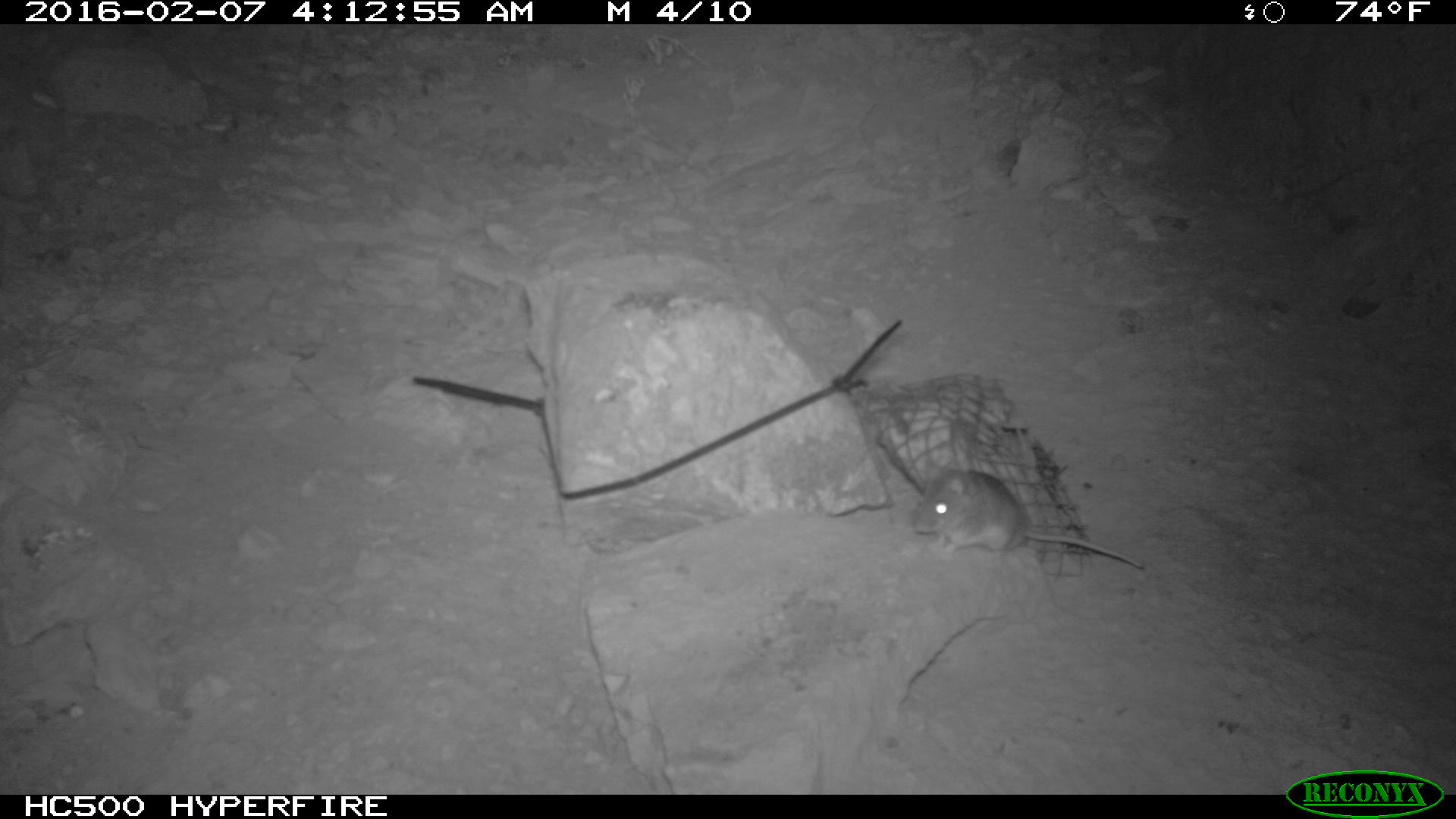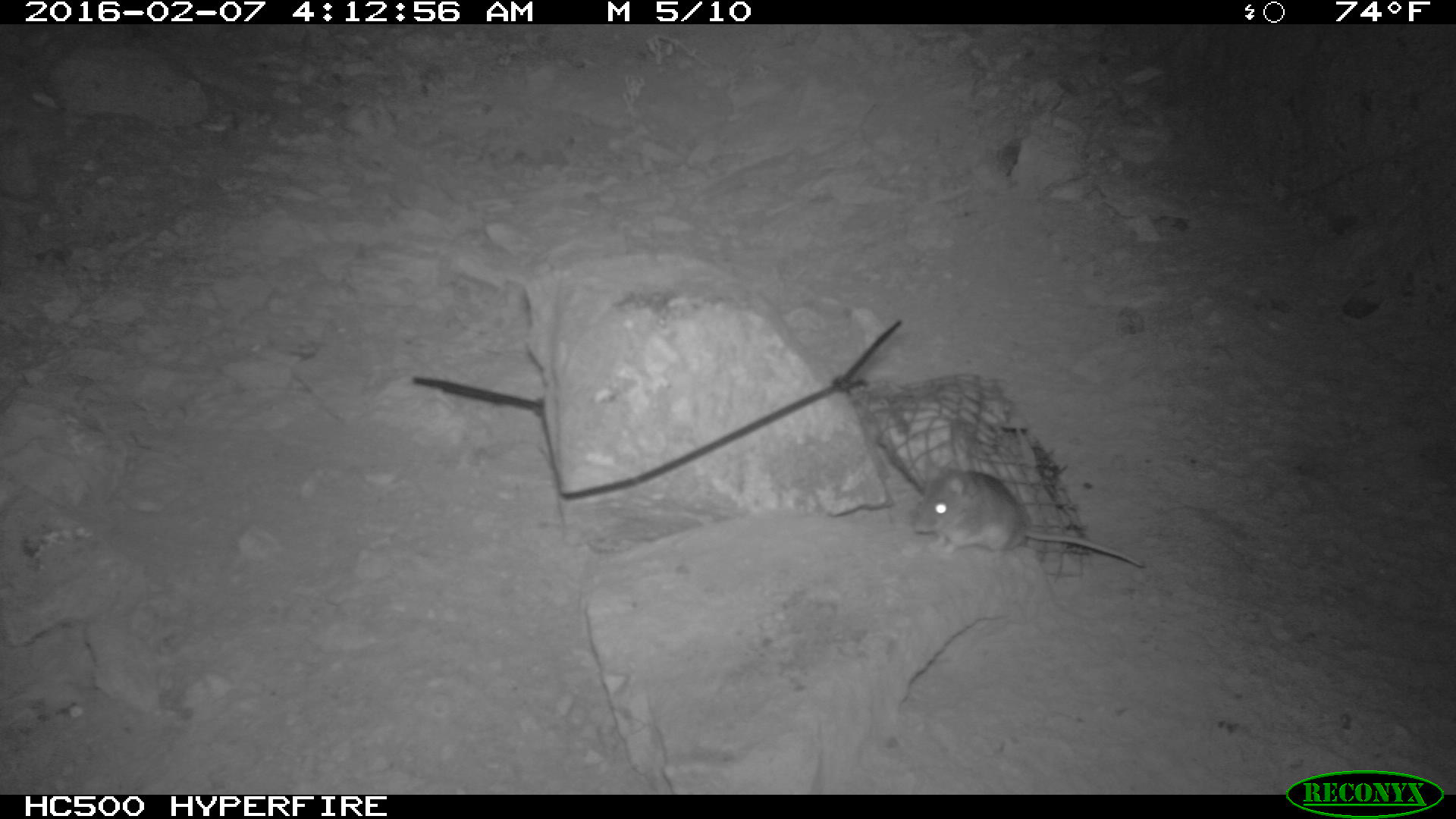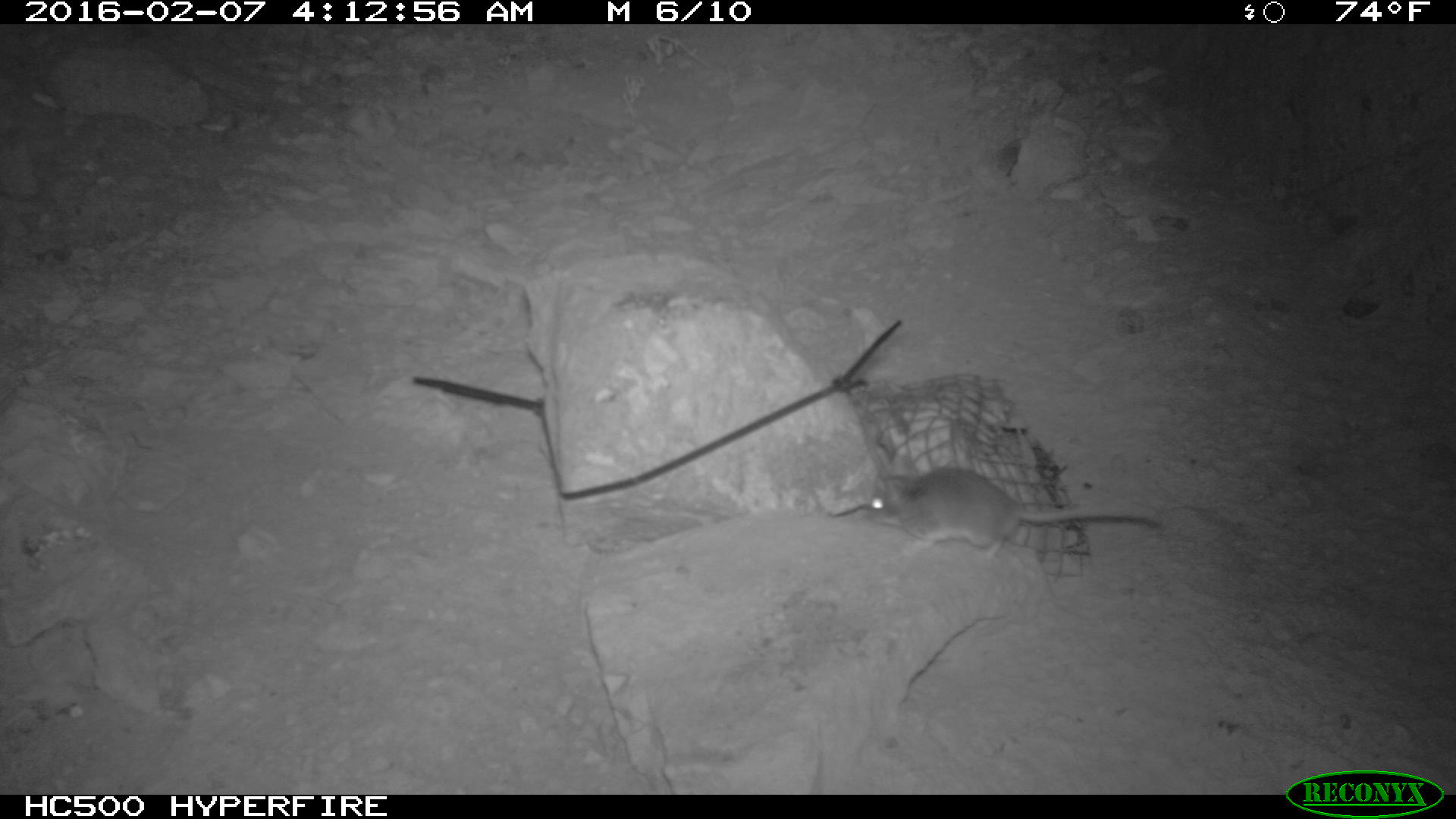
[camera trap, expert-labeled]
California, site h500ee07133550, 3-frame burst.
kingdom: Animalia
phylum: Chordata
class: Mammalia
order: Rodentia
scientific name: Rodentia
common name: rodent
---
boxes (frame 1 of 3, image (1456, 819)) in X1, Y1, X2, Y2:
rodent: 903, 467, 1147, 569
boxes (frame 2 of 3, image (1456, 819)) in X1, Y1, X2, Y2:
rodent: 905, 460, 1145, 568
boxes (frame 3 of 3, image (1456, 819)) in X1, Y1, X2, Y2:
rodent: 861, 464, 1163, 563